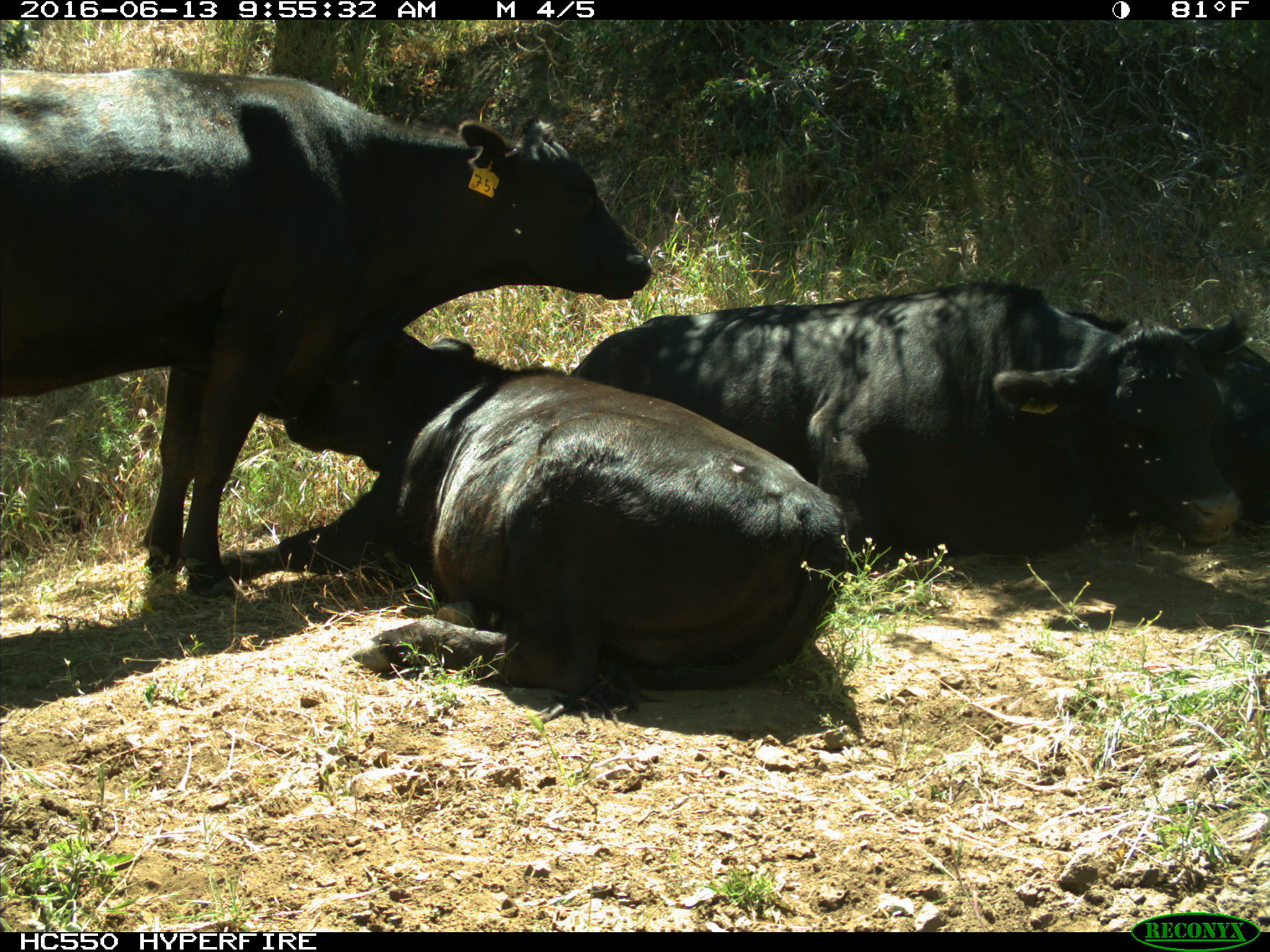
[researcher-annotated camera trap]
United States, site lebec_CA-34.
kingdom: Animalia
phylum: Chordata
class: Mammalia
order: Artiodactyla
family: Bovidae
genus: Bos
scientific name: Bos taurus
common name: domestic cow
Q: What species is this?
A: Bos taurus (domestic cow).